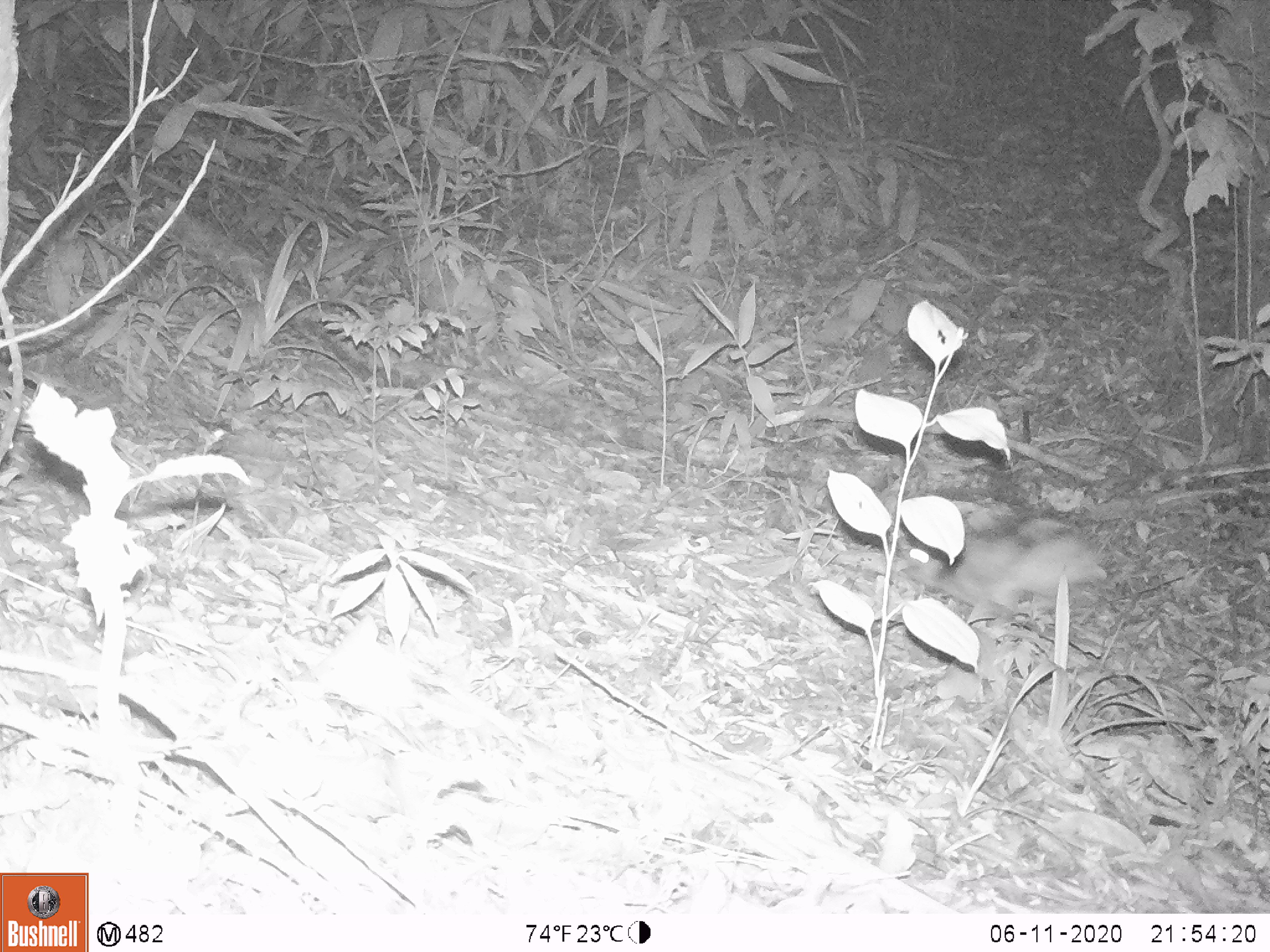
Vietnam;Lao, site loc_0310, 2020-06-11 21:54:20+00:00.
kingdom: Animalia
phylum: Chordata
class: Mammalia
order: Lagomorpha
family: Leporidae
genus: Nesolagus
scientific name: Nesolagus timminsi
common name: annamite striped rabbit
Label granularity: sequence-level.